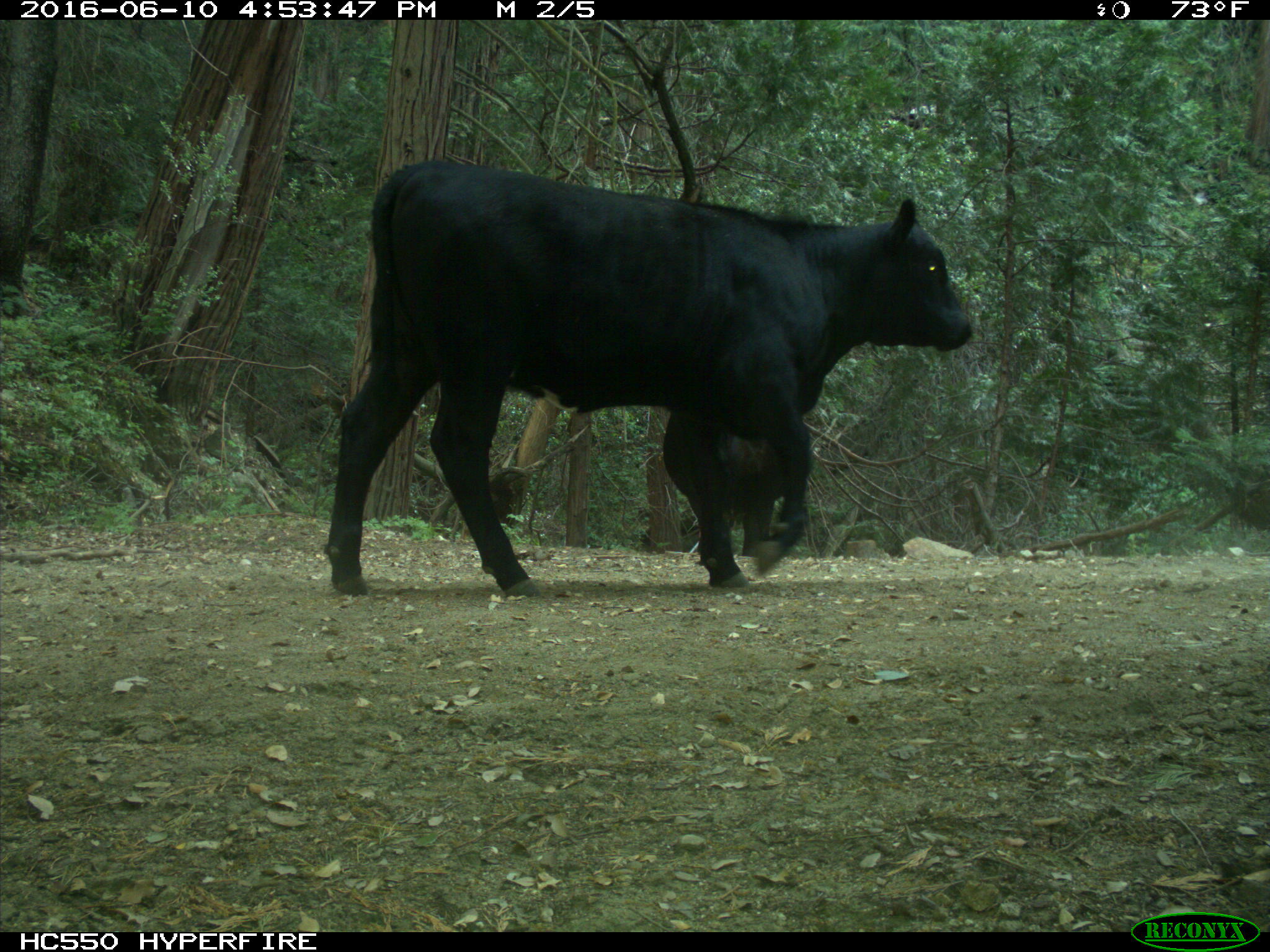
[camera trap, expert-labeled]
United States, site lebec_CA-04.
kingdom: Animalia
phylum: Chordata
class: Mammalia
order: Artiodactyla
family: Bovidae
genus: Bos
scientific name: Bos taurus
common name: domestic cow